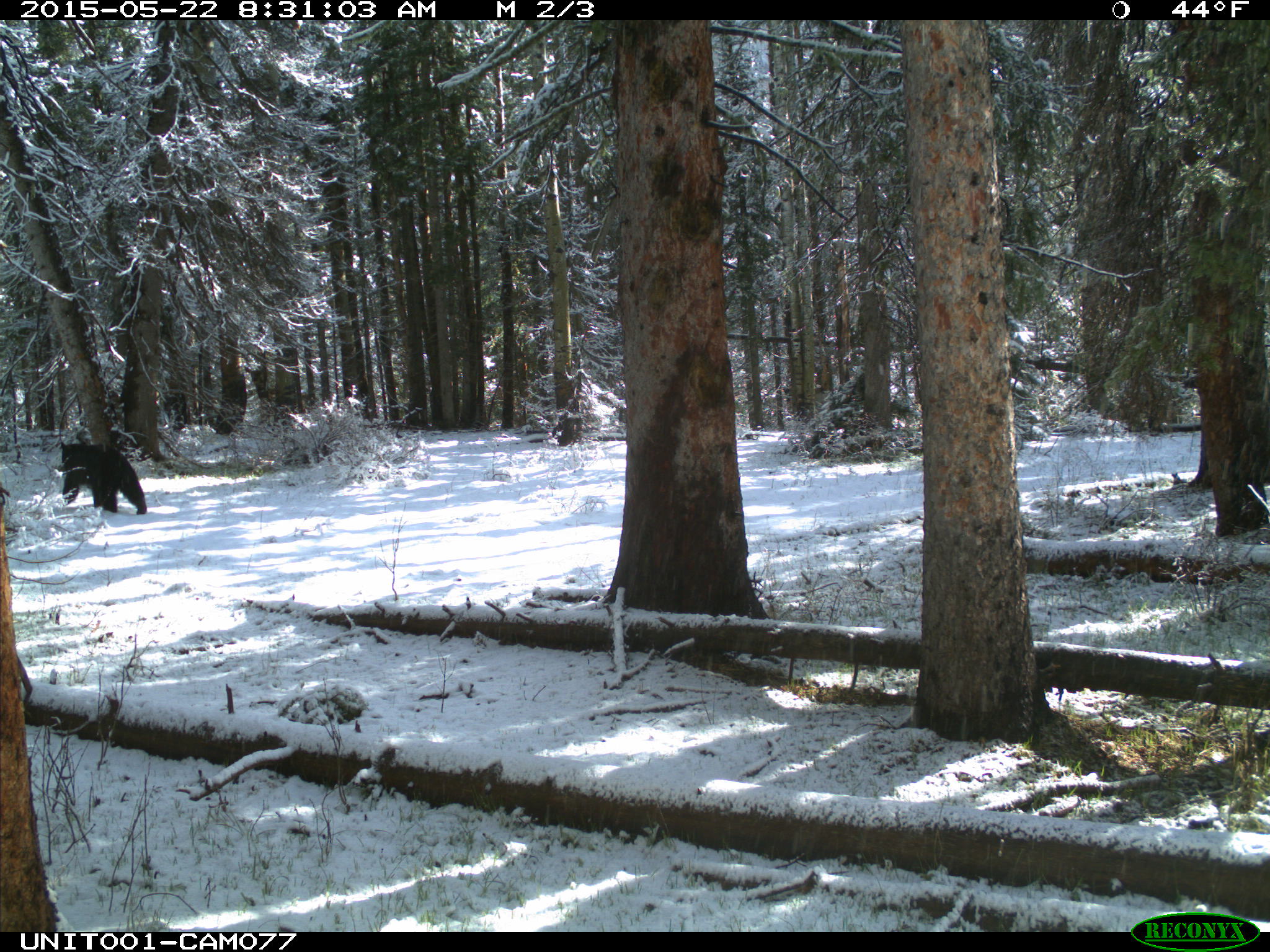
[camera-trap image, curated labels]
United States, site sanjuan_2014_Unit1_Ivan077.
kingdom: Animalia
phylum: Chordata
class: Mammalia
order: Carnivora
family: Ursidae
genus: Ursus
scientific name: Ursus americanus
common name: american black bear